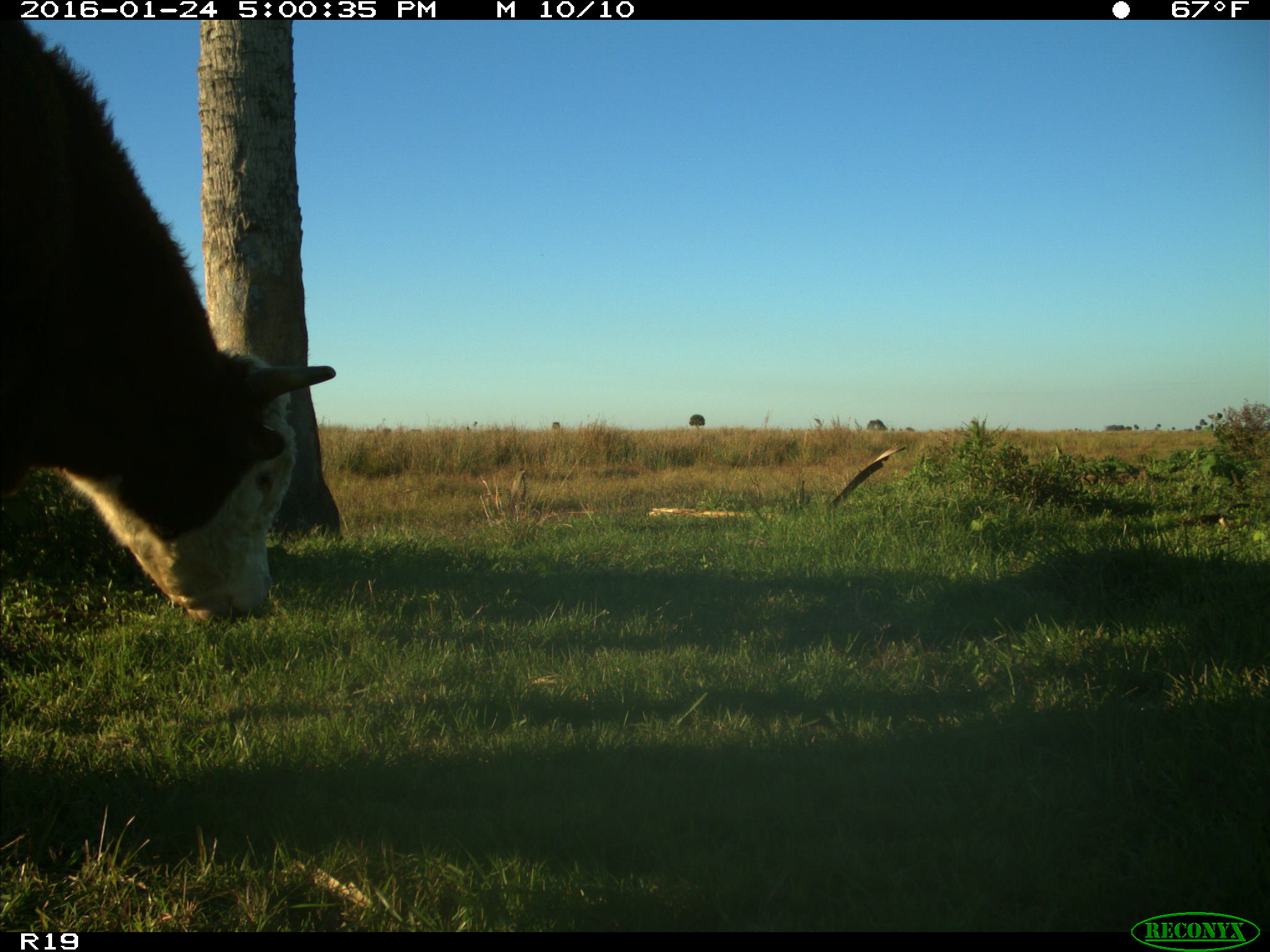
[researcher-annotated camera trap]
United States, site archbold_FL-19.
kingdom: Animalia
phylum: Chordata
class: Mammalia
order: Artiodactyla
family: Bovidae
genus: Bos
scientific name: Bos taurus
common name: domestic cow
Bos taurus (domestic cow).